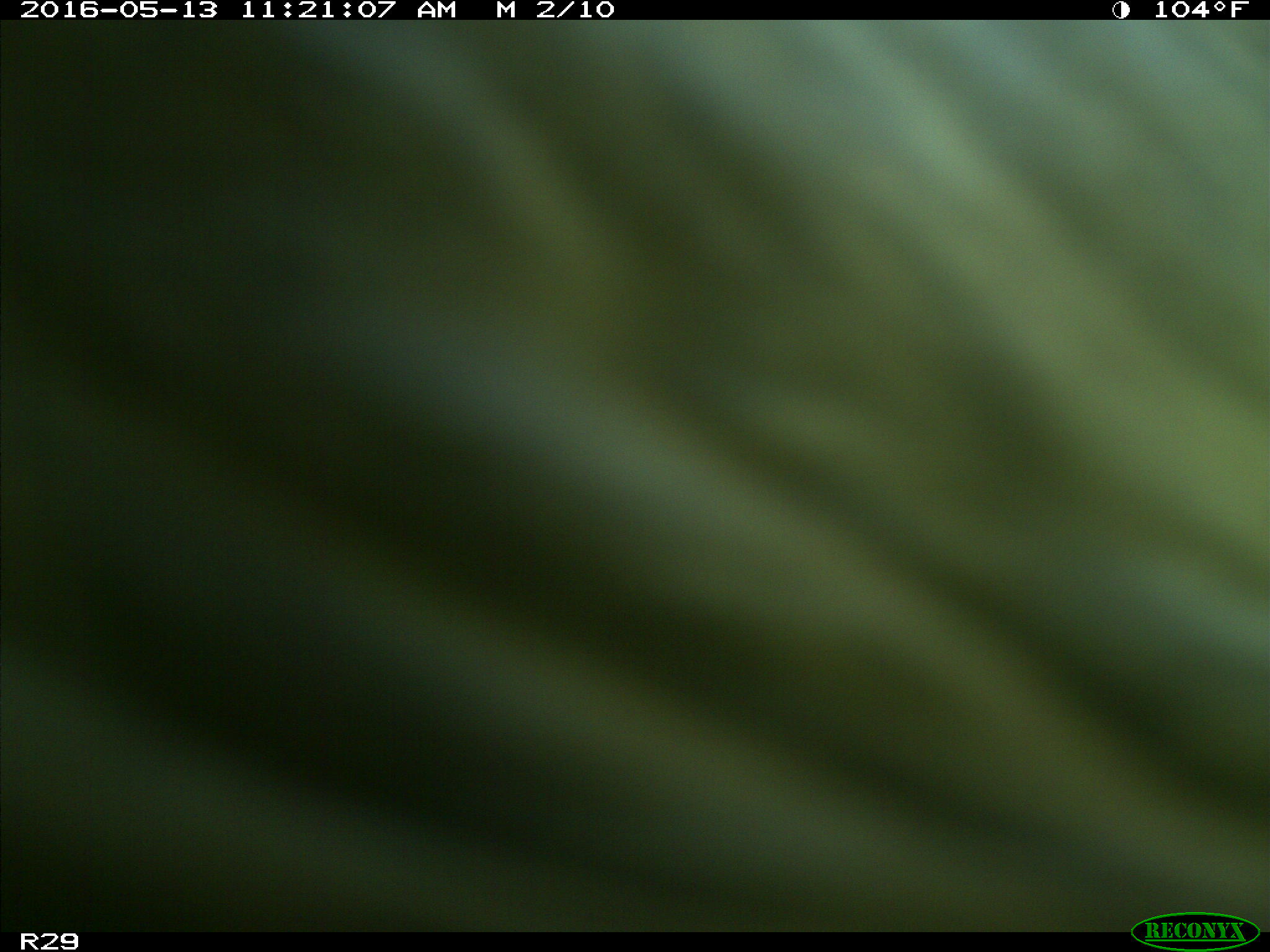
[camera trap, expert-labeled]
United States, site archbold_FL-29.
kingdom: Animalia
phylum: Chordata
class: Mammalia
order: Artiodactyla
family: Bovidae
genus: Bos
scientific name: Bos taurus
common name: domestic cow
Bos taurus (domestic cow).